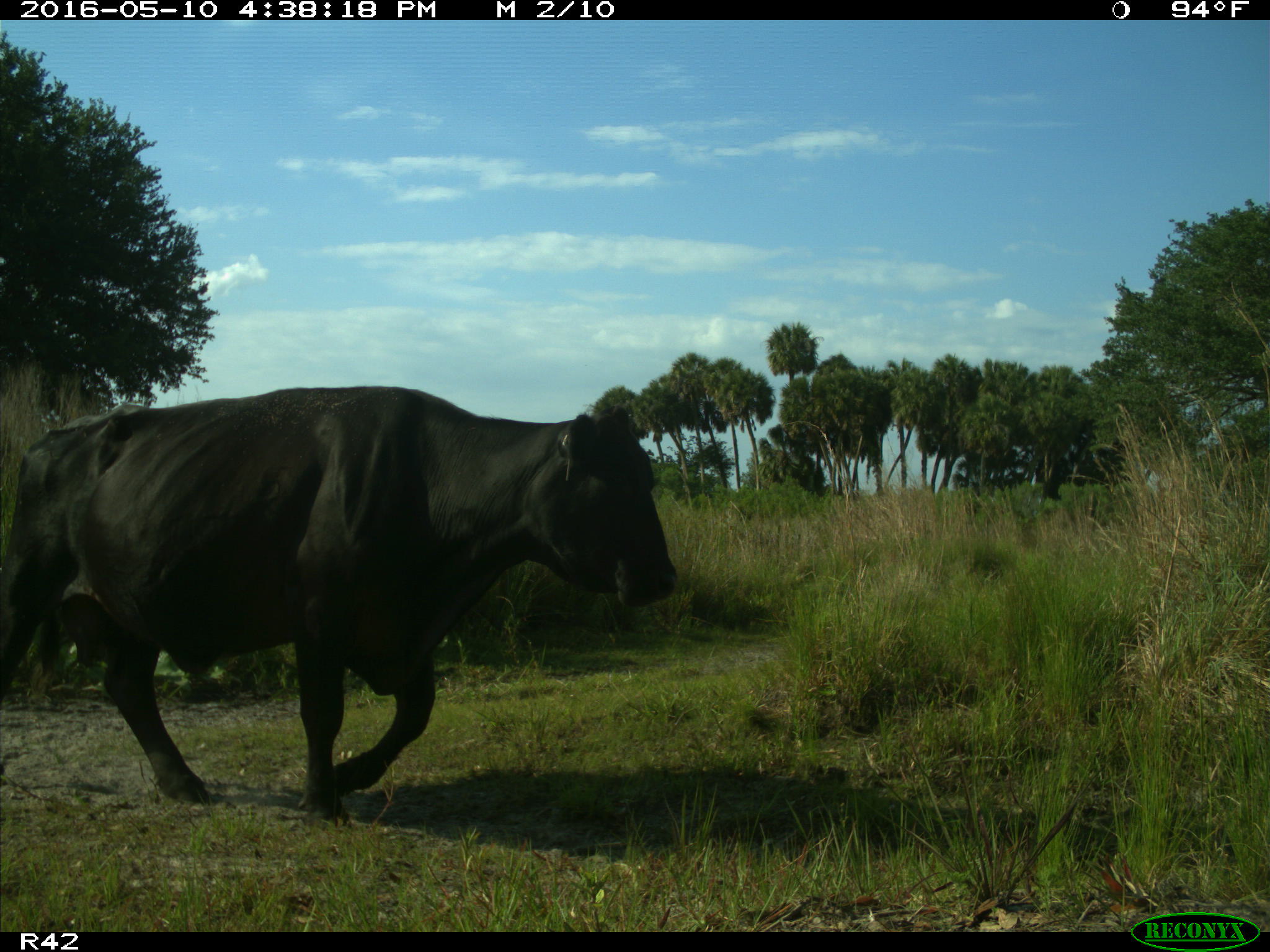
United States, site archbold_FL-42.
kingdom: Animalia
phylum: Chordata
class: Mammalia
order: Artiodactyla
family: Bovidae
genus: Bos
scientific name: Bos taurus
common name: domestic cow